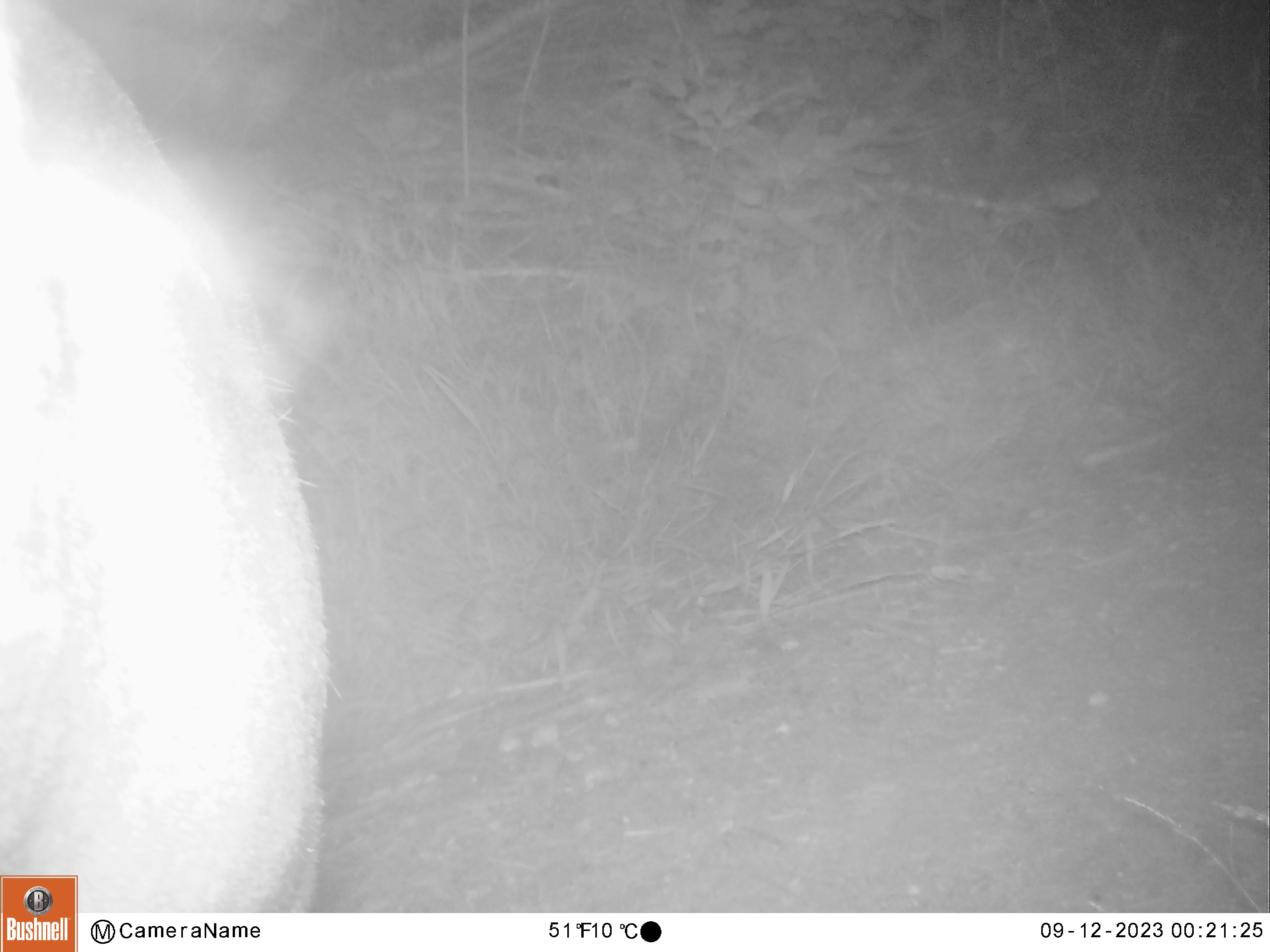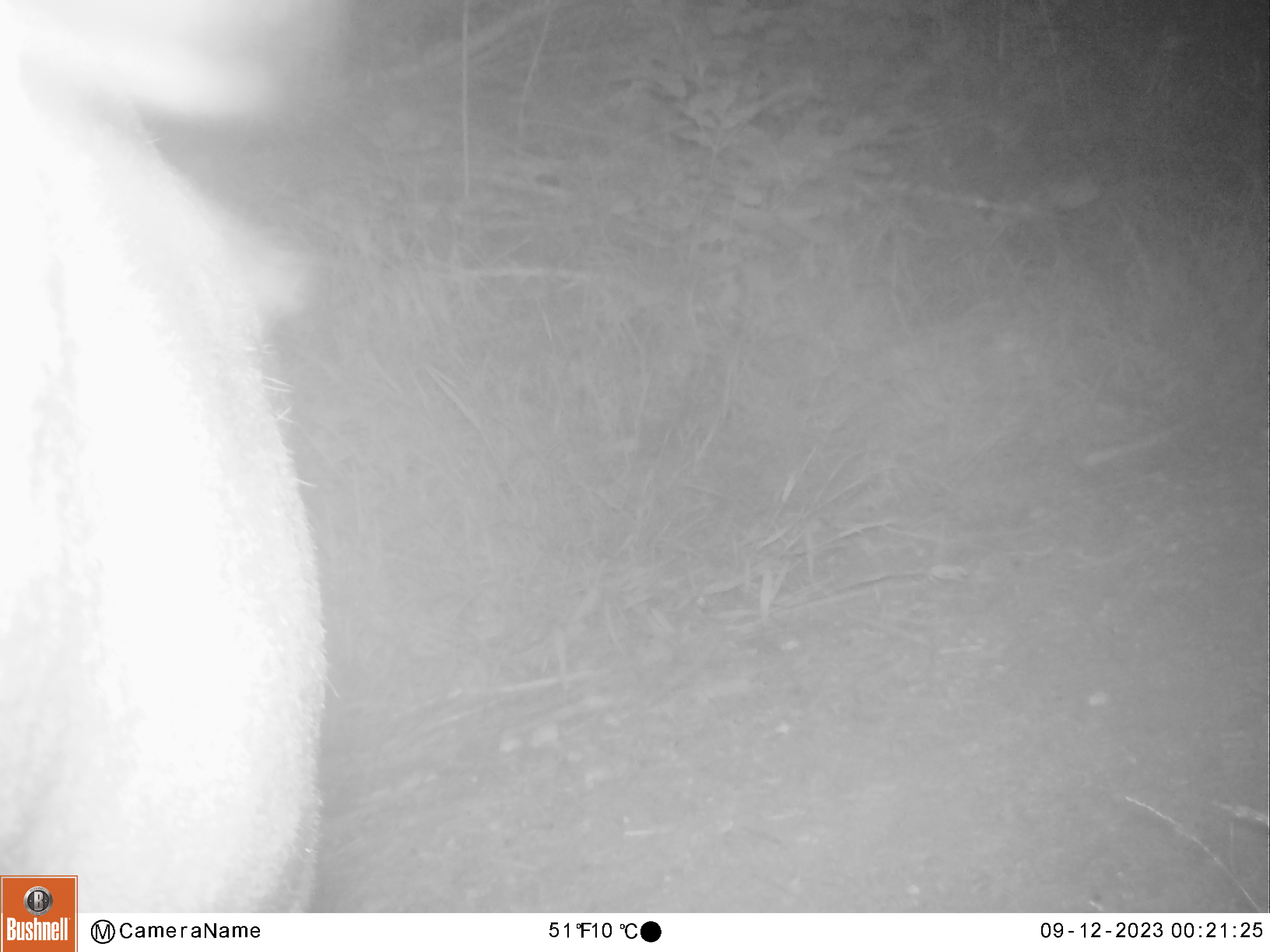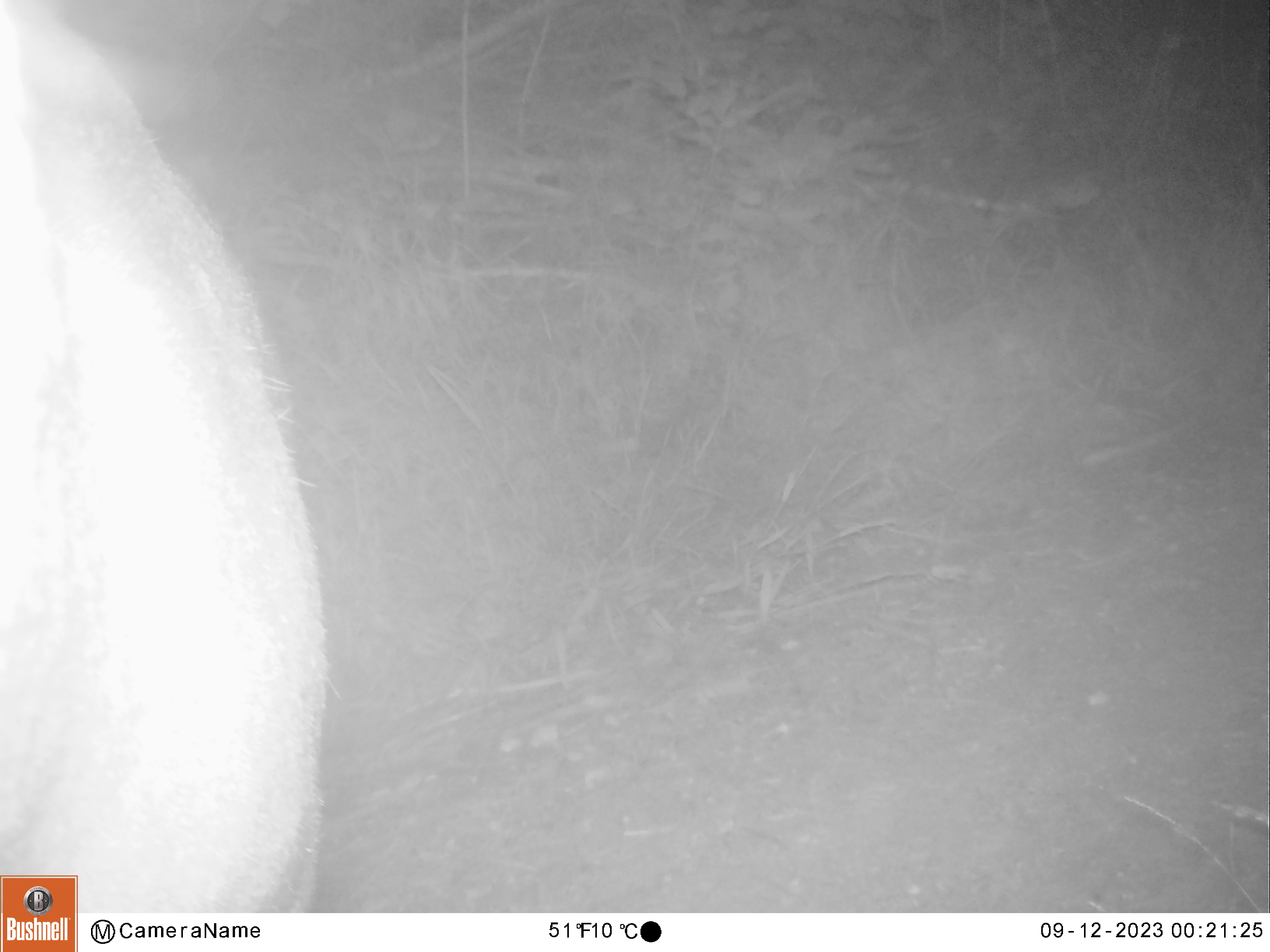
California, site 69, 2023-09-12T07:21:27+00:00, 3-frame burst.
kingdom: Animalia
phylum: Chordata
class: Mammalia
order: Artiodactyla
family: Cervidae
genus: Odocoileus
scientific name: Odocoileus hemionus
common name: mule deer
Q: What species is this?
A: Mule deer (Odocoileus hemionus).